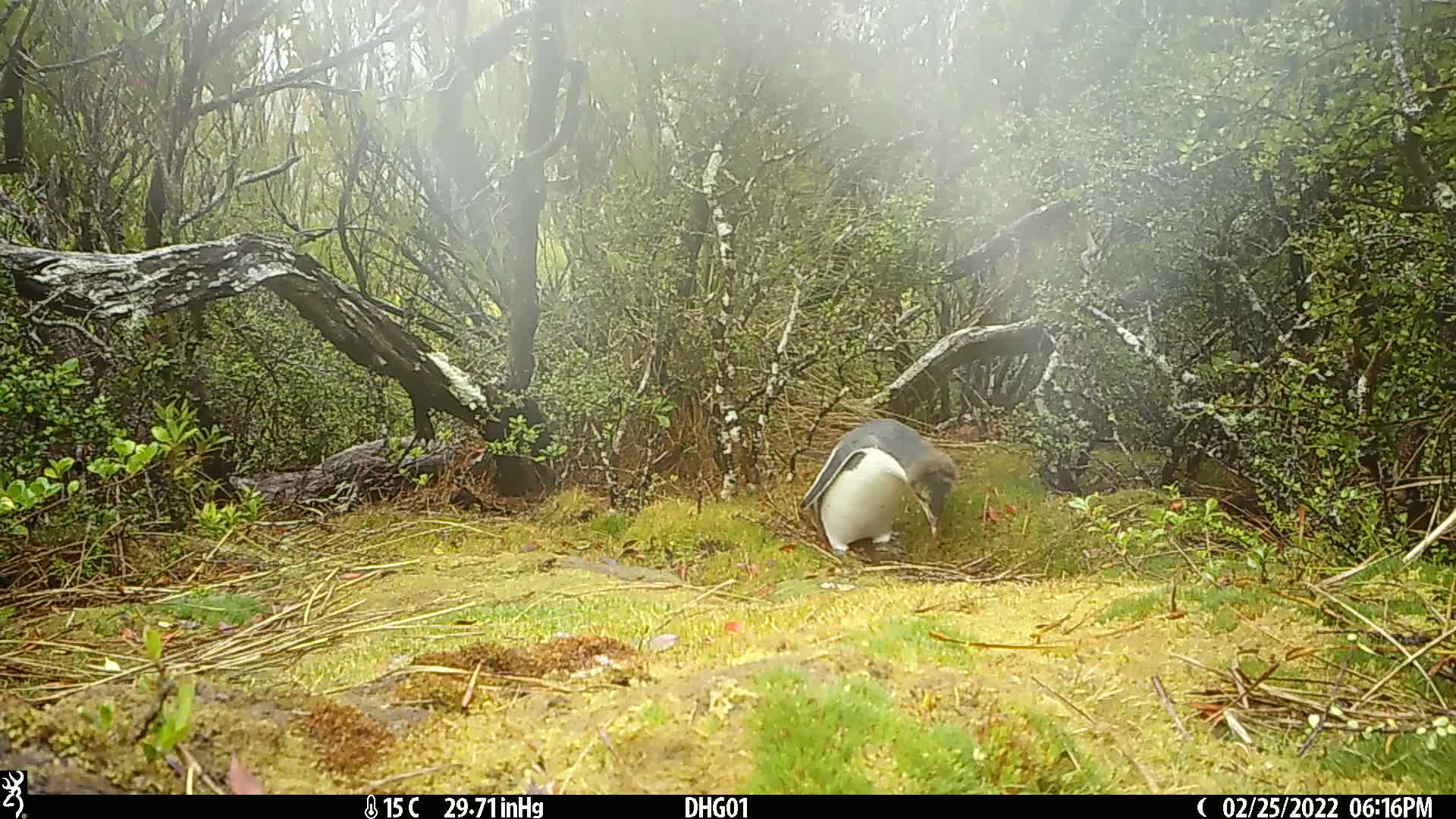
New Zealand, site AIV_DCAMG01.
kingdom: Animalia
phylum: Chordata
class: Aves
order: Sphenisciformes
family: Spheniscidae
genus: Megadyptes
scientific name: Megadyptes antipodes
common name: yellow-eyed penguin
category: yellow eyed penguin